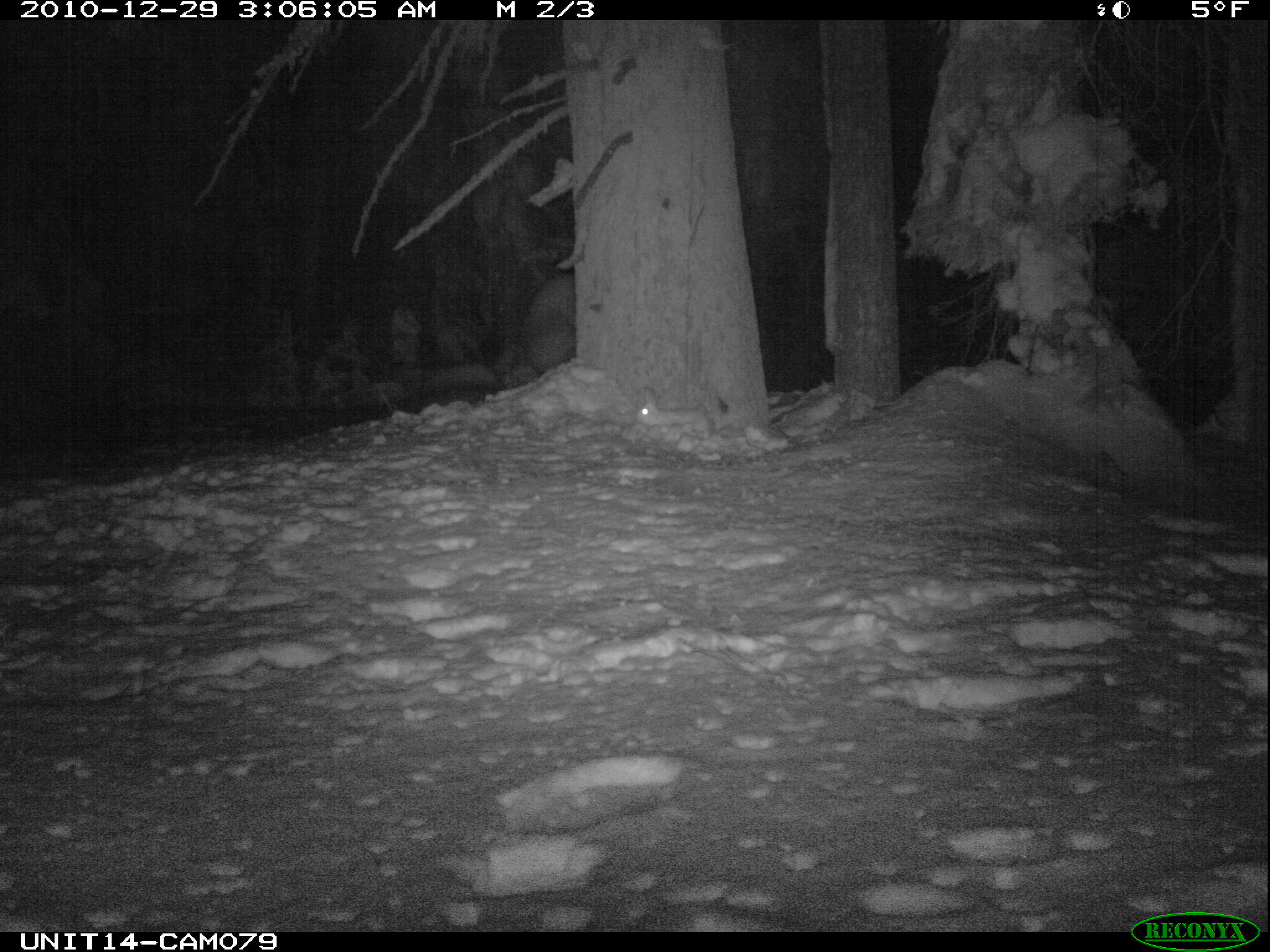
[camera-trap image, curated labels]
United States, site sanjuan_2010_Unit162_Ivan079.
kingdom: Animalia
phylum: Chordata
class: Mammalia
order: Lagomorpha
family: Leporidae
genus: Lepus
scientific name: Lepus americanus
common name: snowshoe hare